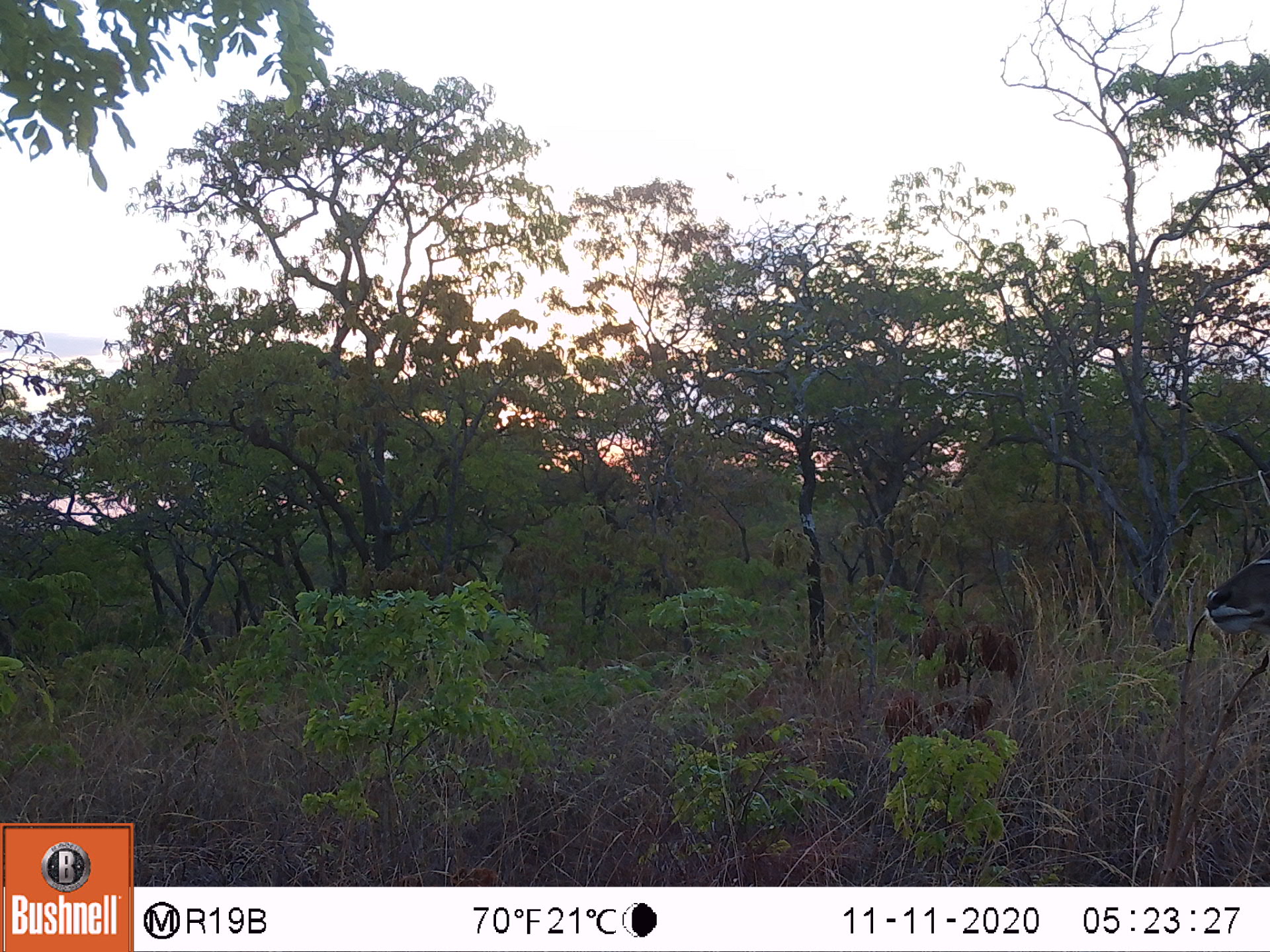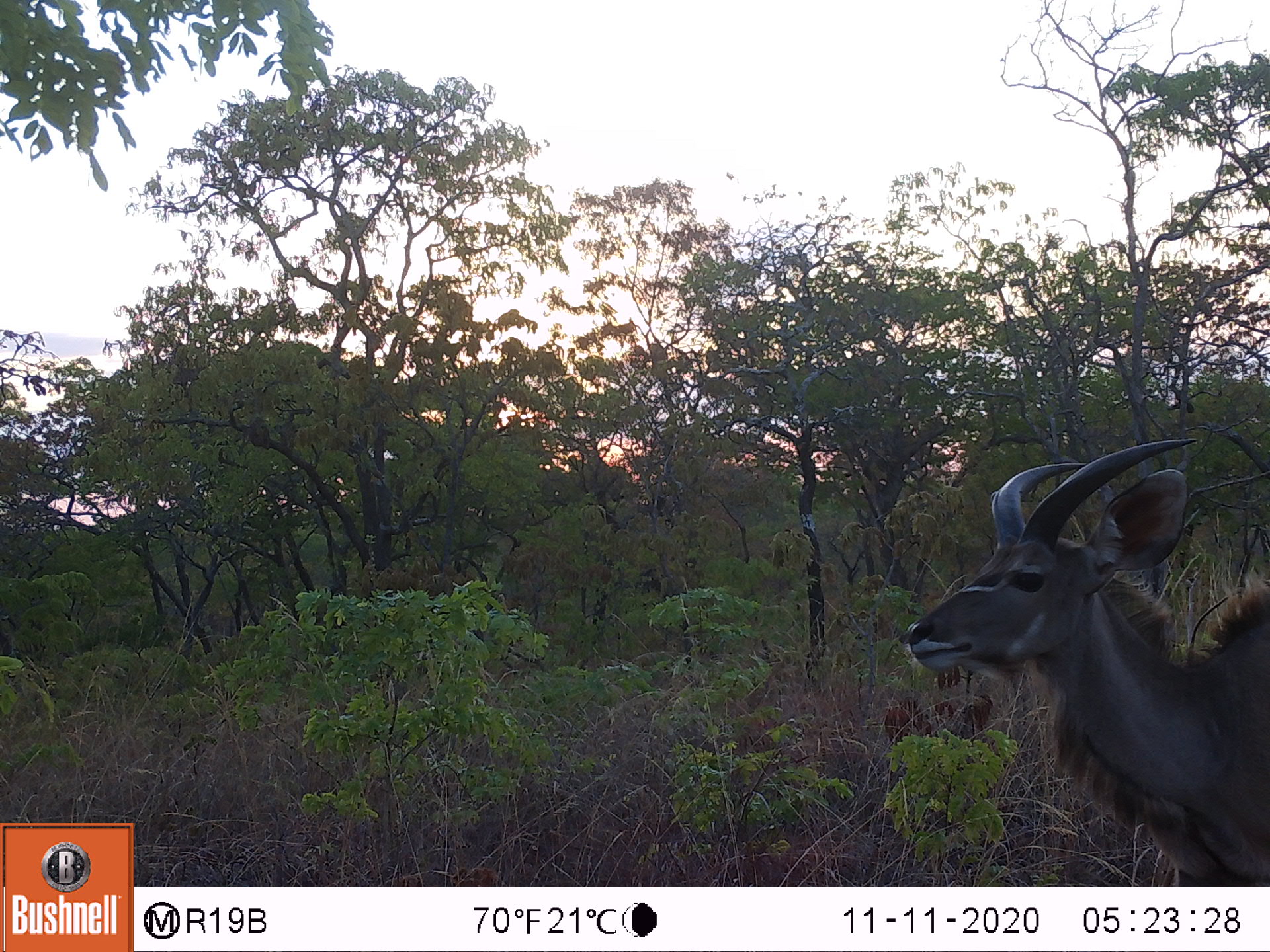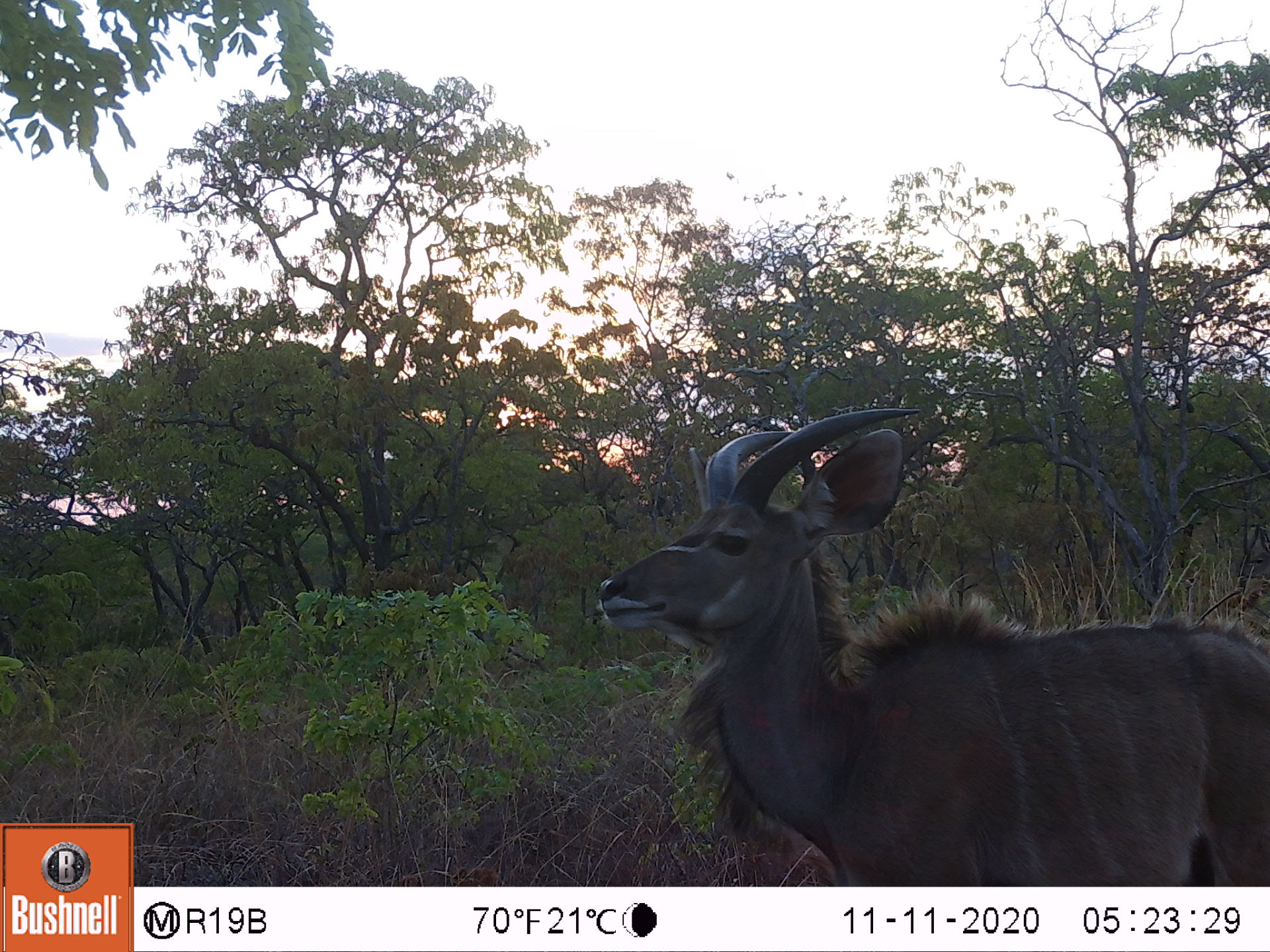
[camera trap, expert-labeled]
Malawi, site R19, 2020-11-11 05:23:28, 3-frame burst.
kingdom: Animalia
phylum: Chordata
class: Mammalia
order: Artiodactyla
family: Bovidae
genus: Tragelaphus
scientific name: Tragelaphus strepsiceros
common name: greater kudu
Greater kudu (Tragelaphus strepsiceros), count 1.